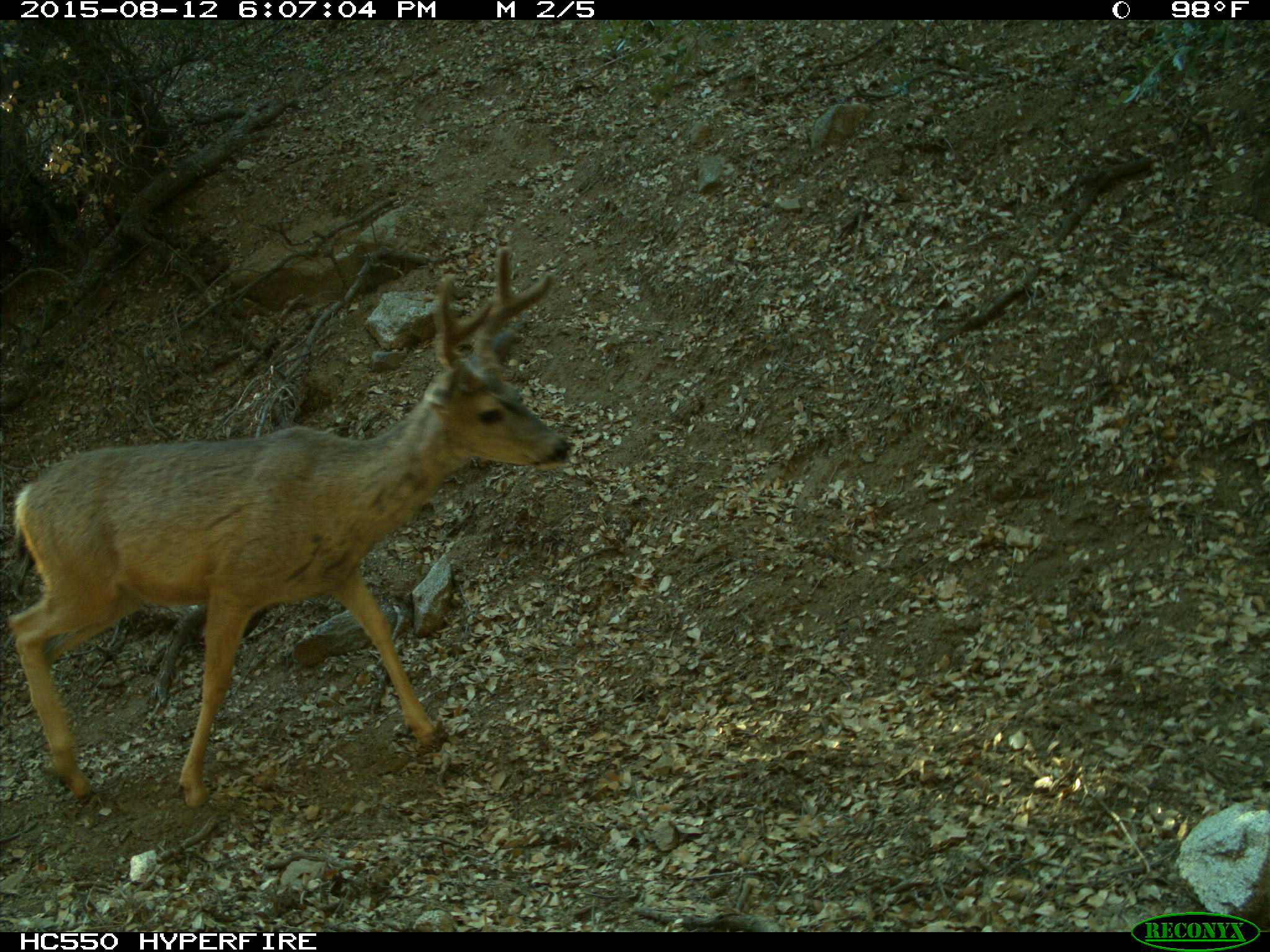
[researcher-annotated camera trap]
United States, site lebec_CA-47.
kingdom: Animalia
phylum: Chordata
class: Mammalia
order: Artiodactyla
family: Cervidae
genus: Odocoileus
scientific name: Odocoileus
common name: deer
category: unidentified deer